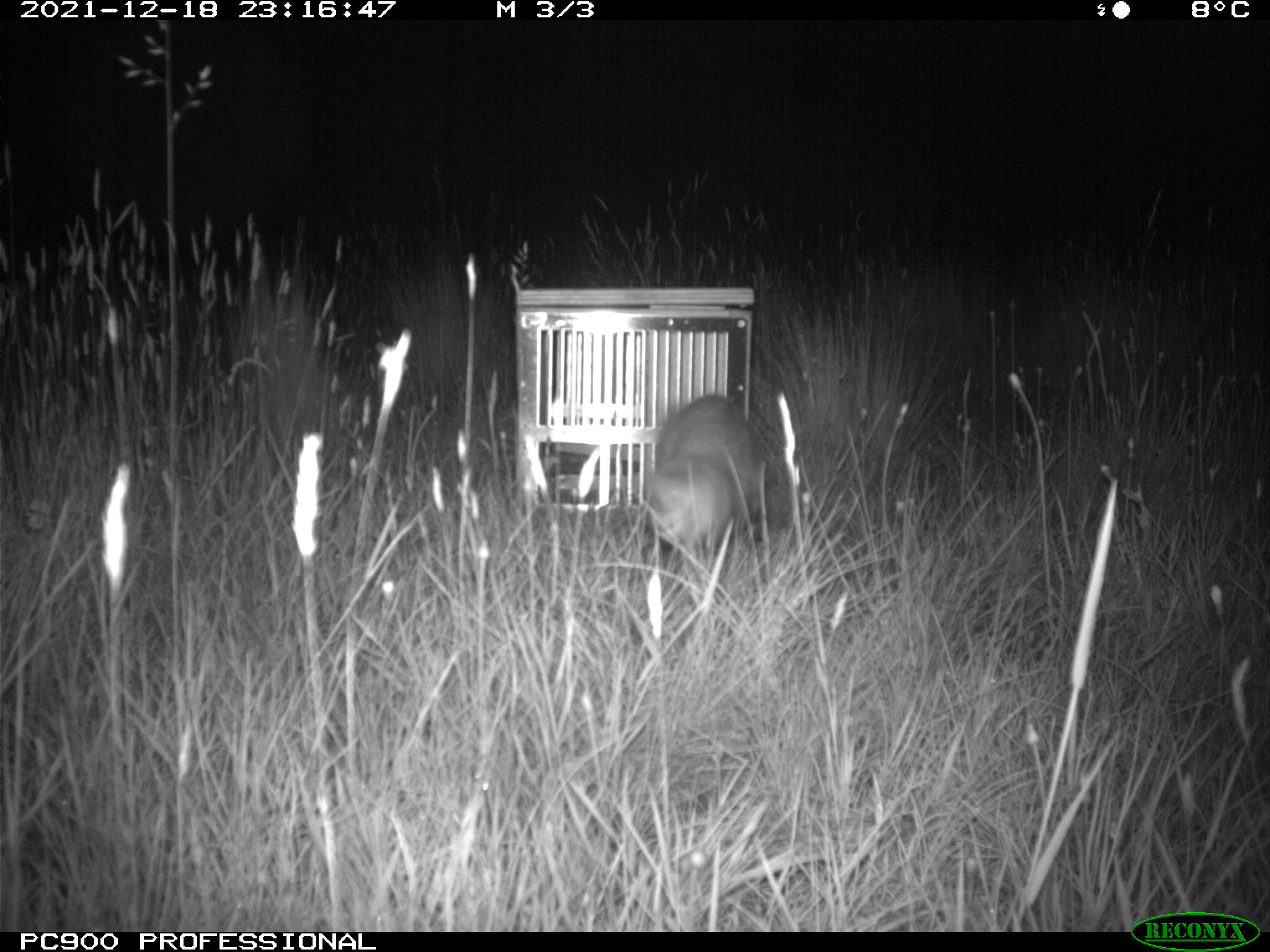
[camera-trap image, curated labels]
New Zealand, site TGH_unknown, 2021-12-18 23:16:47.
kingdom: Animalia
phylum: Chordata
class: Mammalia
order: Carnivora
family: Mustelidae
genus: Mustela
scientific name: Mustela furo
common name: ferret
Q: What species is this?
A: Ferret (Mustela furo).